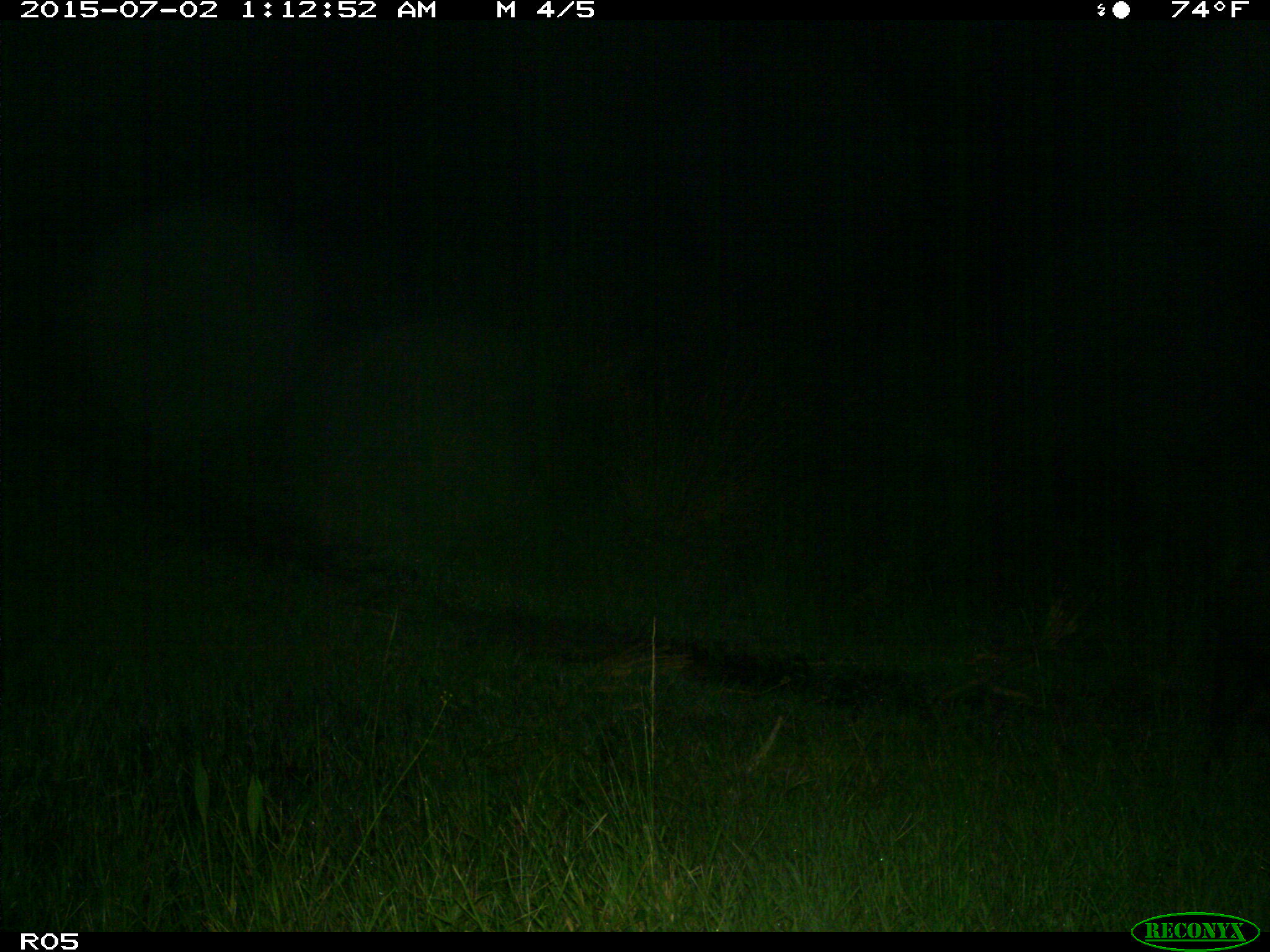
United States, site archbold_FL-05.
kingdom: Animalia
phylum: Chordata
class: Mammalia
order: Artiodactyla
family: Suidae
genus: Sus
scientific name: Sus scrofa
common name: wild boar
Sus scrofa (wild boar).